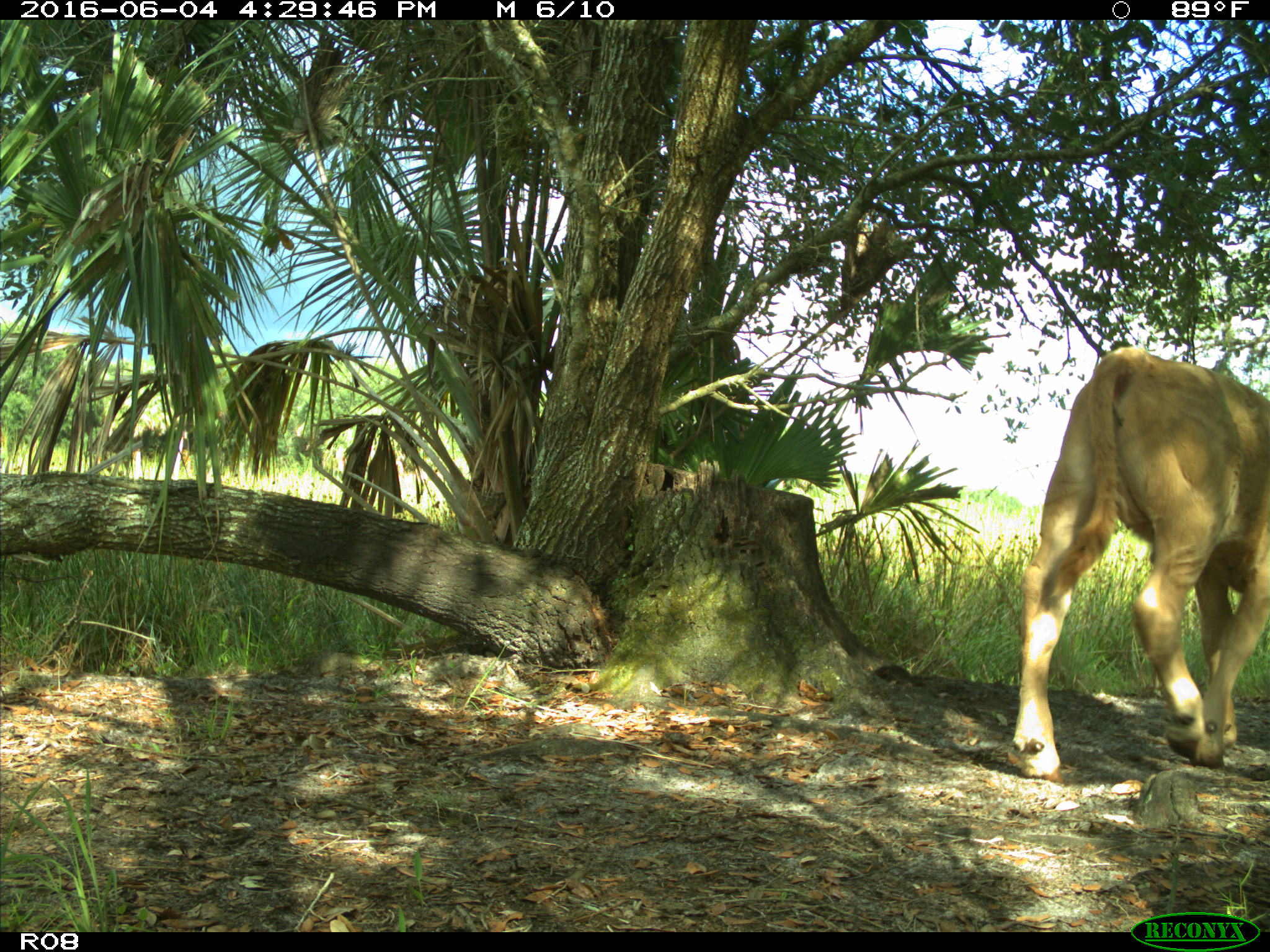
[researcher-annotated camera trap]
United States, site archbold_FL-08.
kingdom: Animalia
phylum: Chordata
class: Mammalia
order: Artiodactyla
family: Bovidae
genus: Bos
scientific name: Bos taurus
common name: domestic cow